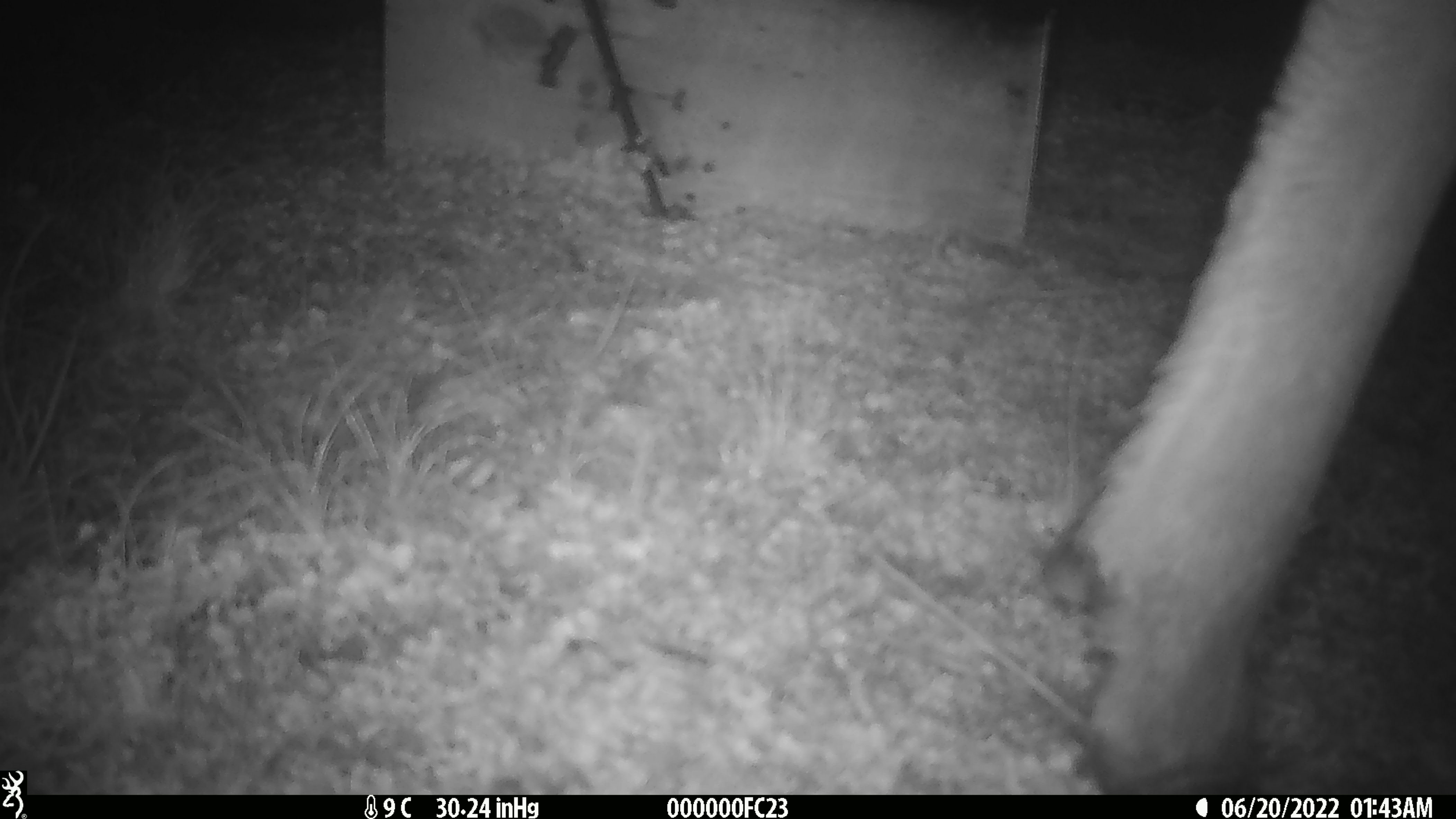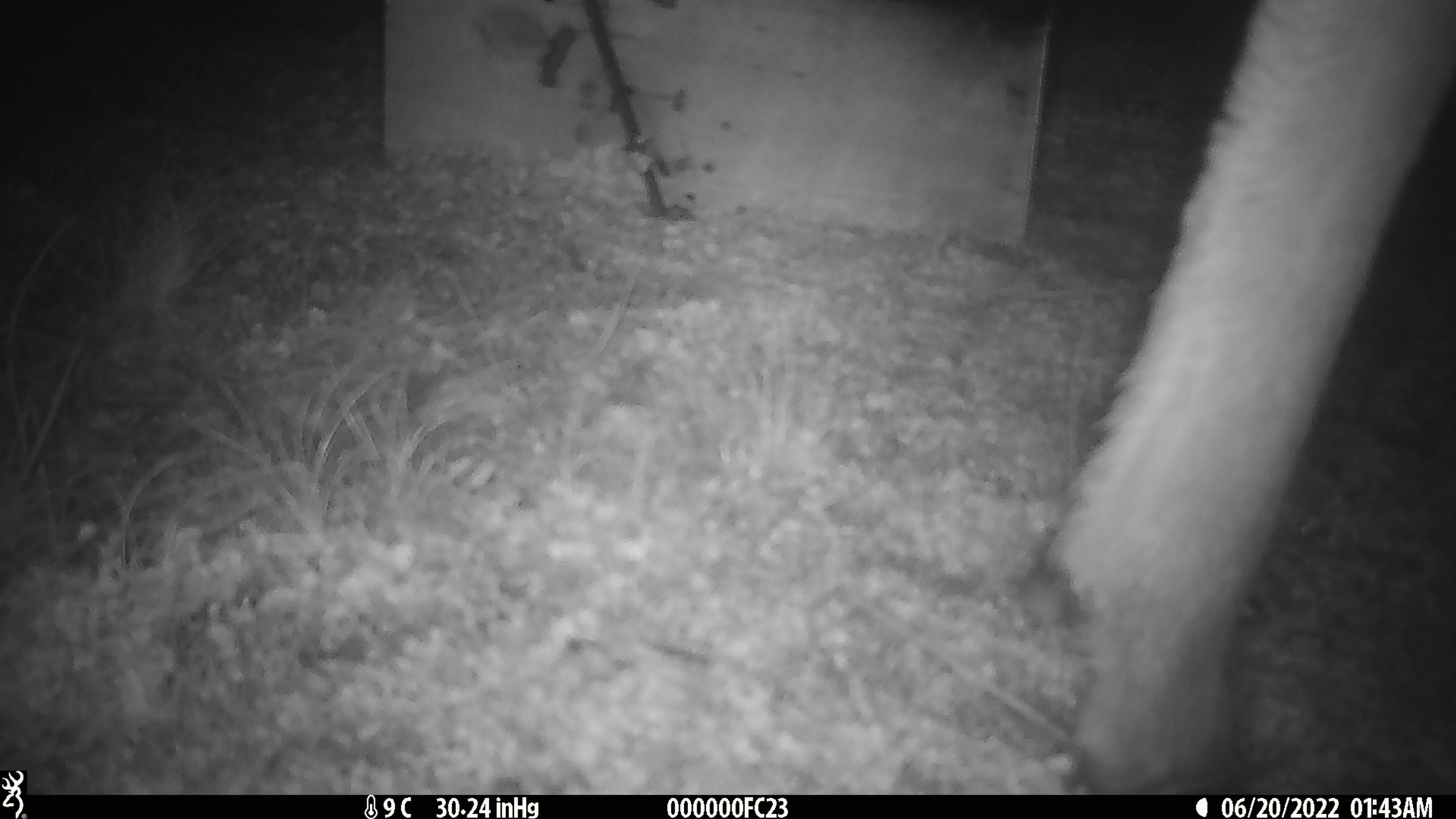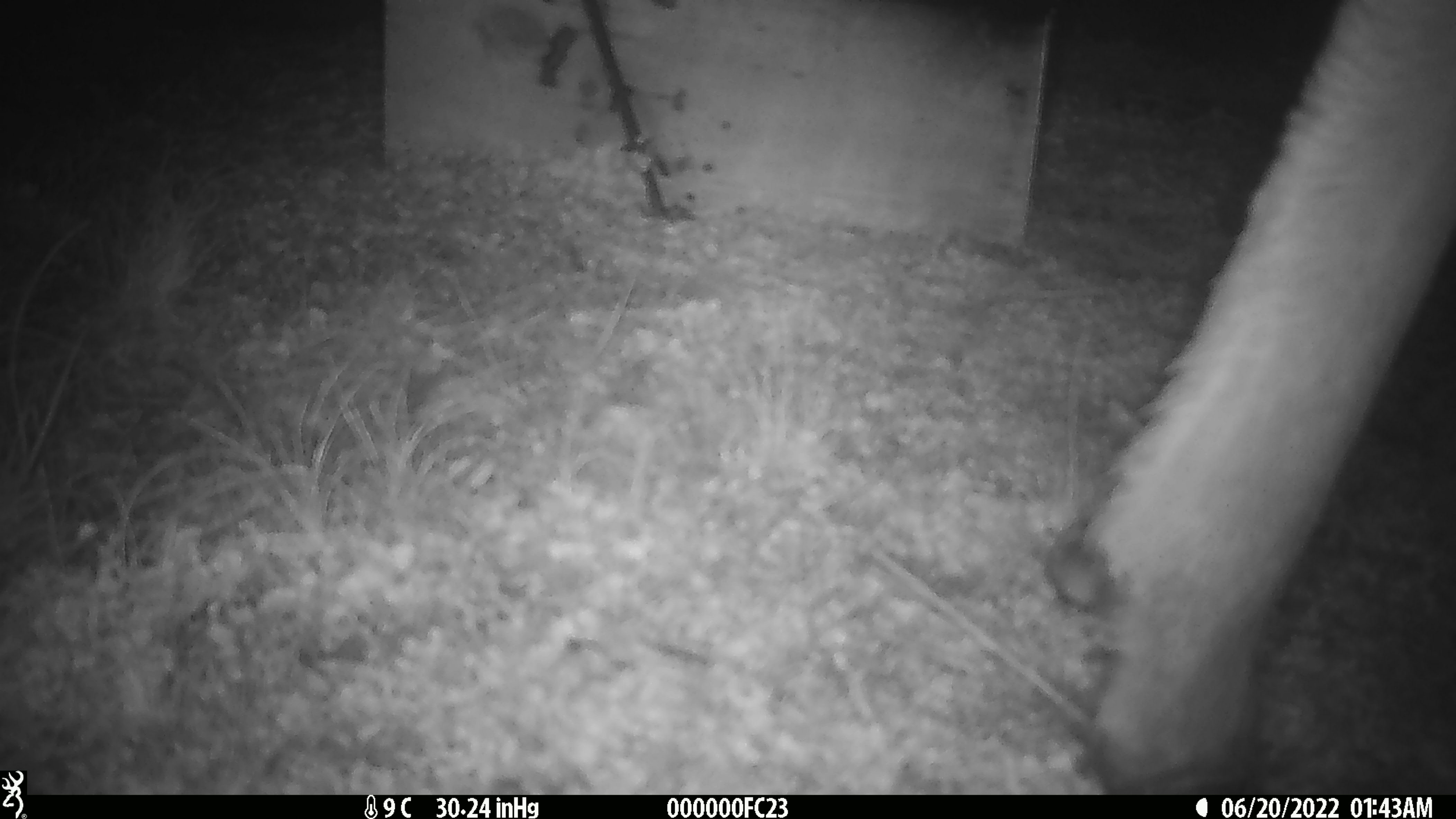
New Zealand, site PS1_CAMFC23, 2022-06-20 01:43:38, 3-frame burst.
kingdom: Animalia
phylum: Chordata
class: Mammalia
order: Artiodactyla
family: Cervidae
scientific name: Cervidae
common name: deer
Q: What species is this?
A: Deer (Cervidae).